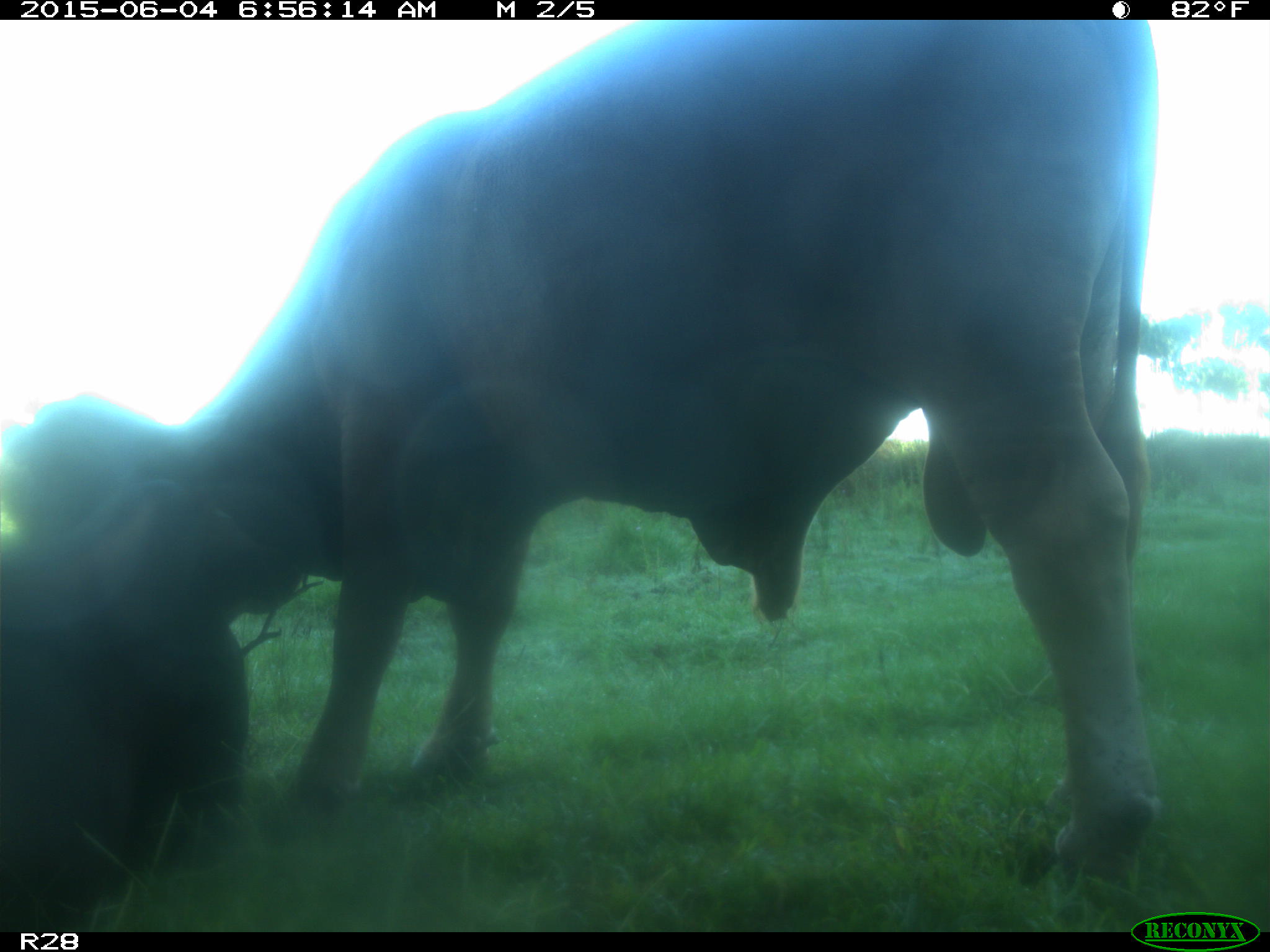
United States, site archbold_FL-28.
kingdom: Animalia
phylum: Chordata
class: Mammalia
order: Artiodactyla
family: Bovidae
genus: Bos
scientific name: Bos taurus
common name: domestic cow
Bos taurus (domestic cow).